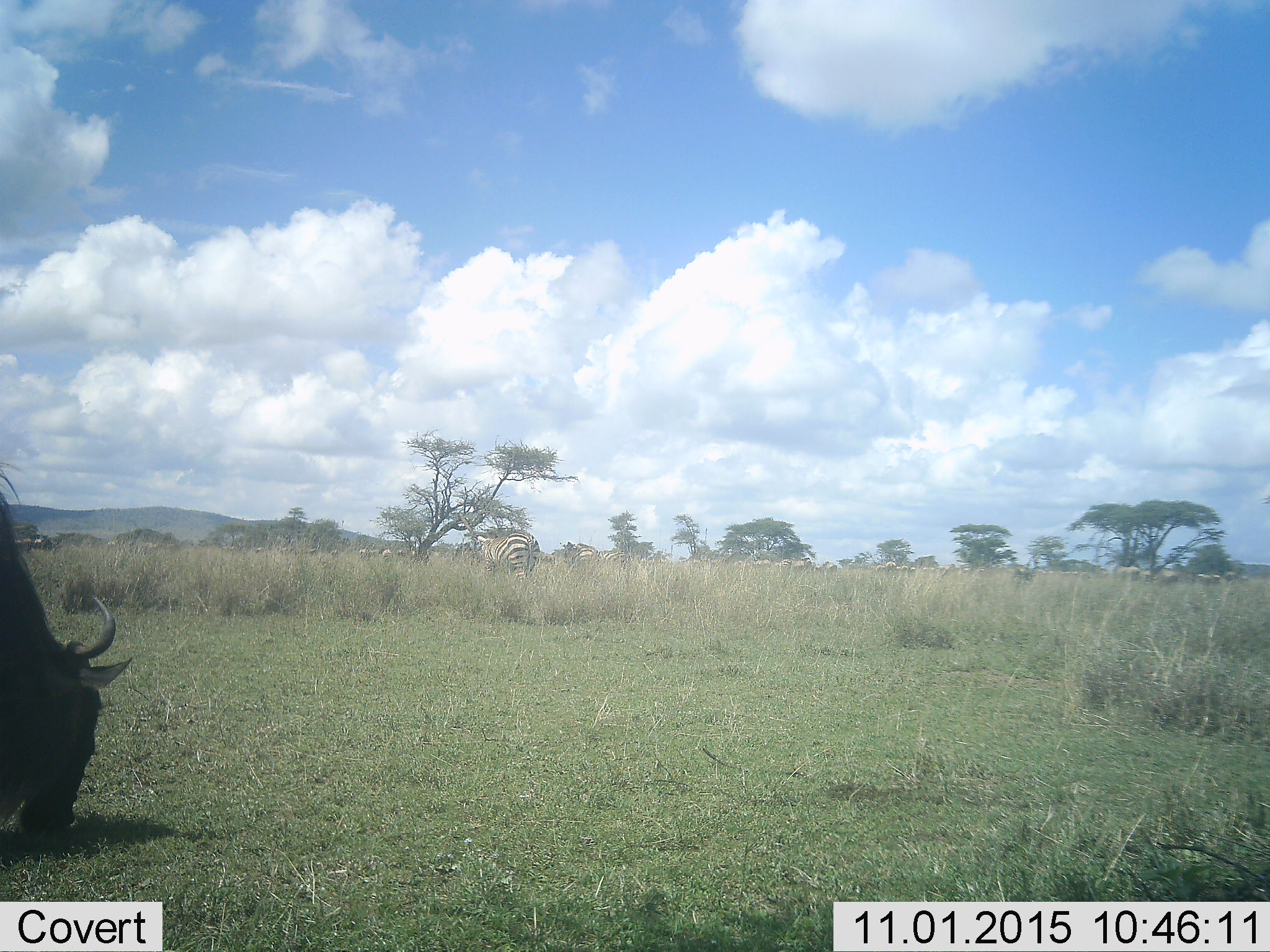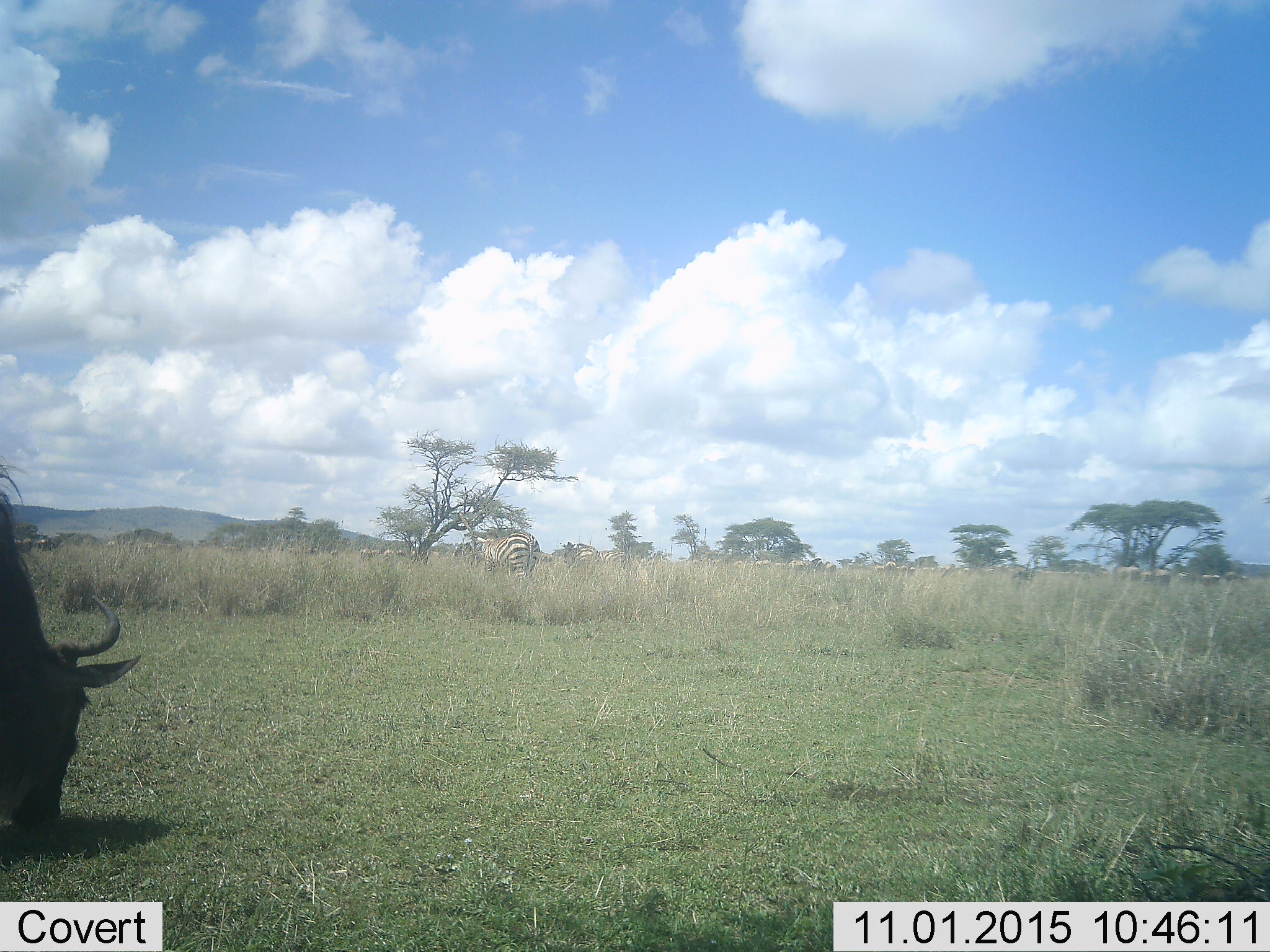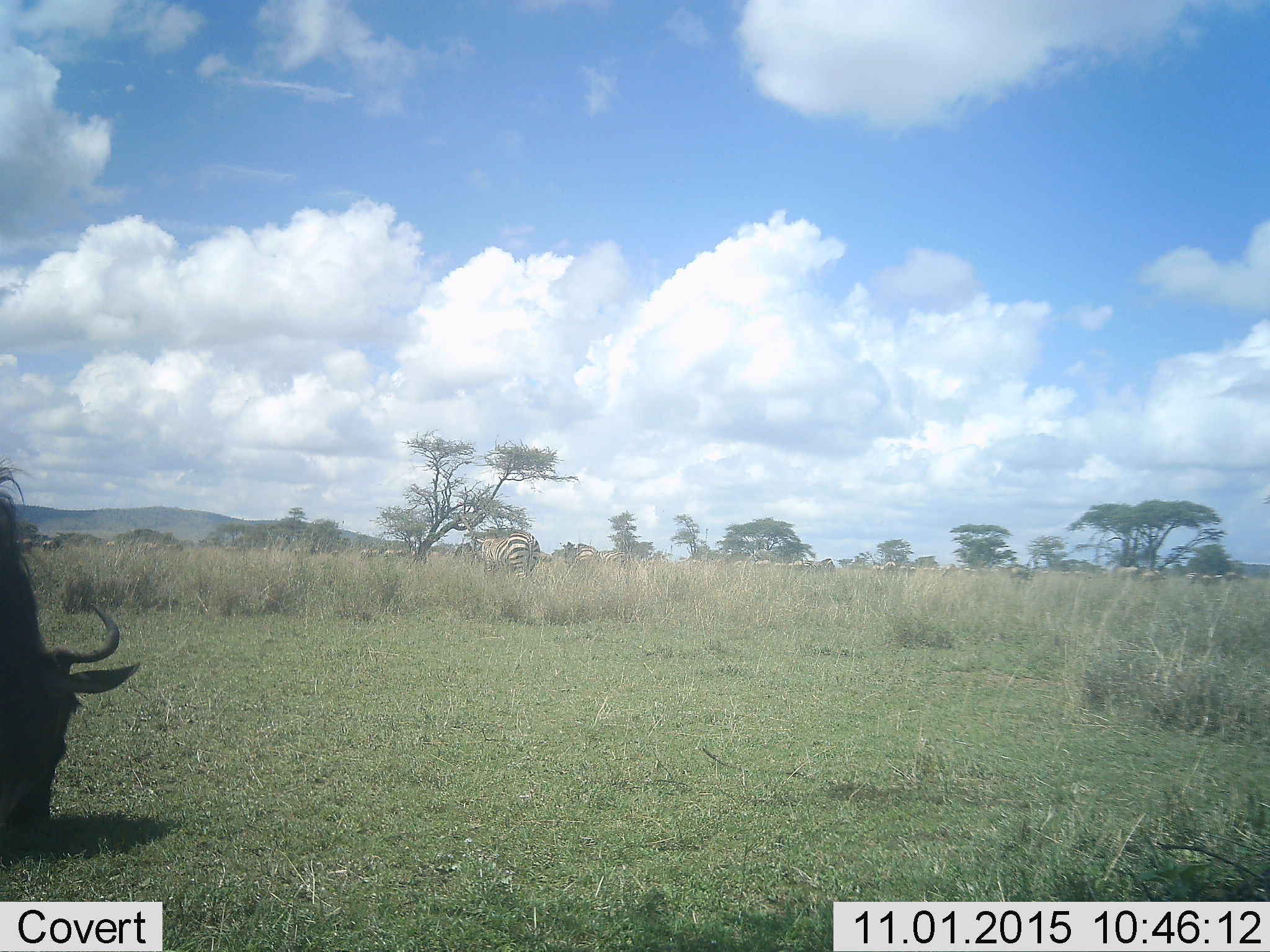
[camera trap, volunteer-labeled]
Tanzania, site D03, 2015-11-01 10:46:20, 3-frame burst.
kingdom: Animalia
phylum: Chordata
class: Mammalia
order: Artiodactyla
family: Bovidae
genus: Connochaetes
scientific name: Connochaetes taurinus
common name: blue wildebeest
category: wildebeest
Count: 1.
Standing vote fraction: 33%.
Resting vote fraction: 0%.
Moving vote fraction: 17%.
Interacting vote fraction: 0%.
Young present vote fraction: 0%.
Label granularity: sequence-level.